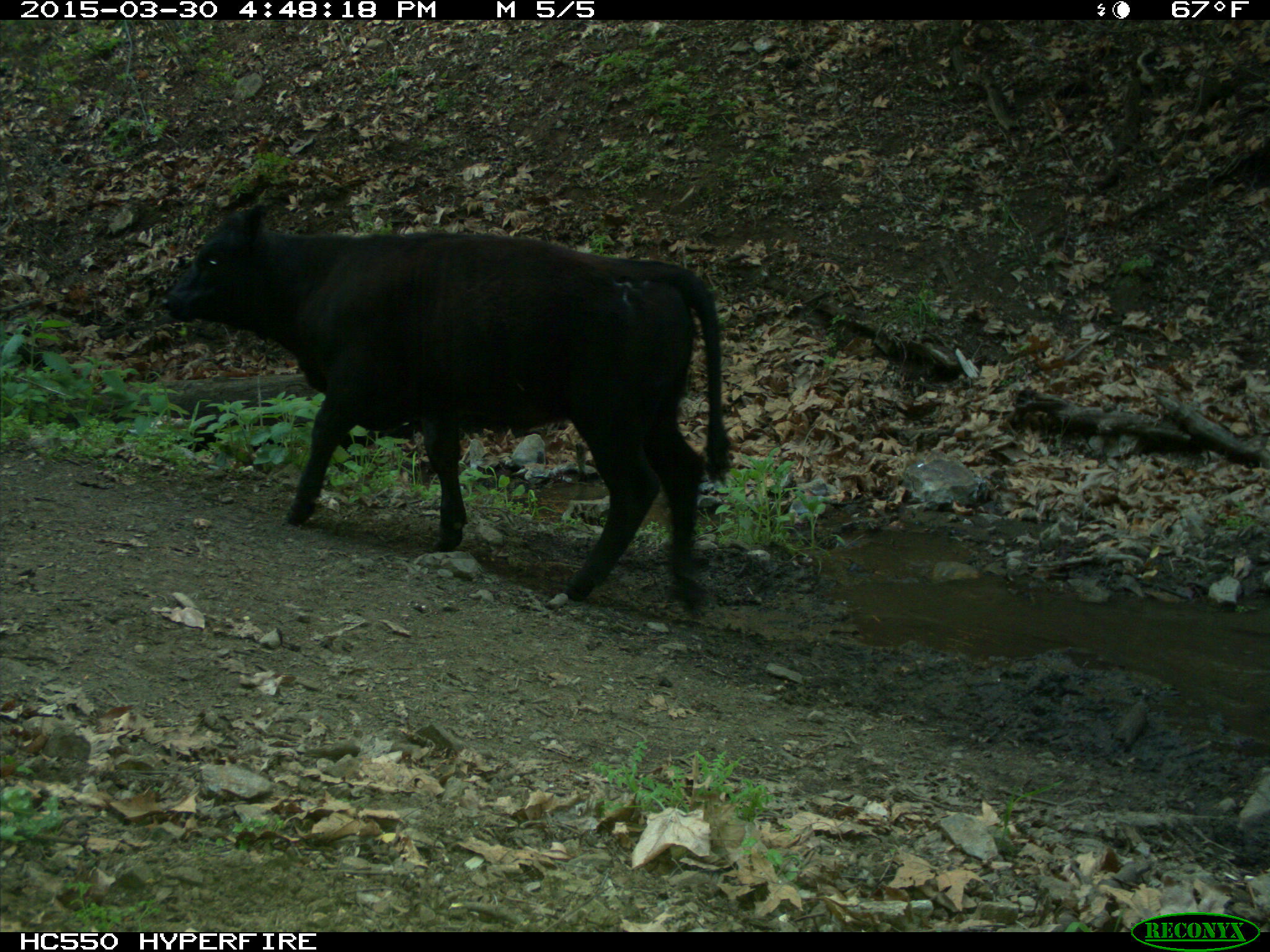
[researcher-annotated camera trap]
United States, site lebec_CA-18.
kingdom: Animalia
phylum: Chordata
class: Mammalia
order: Artiodactyla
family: Bovidae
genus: Bos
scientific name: Bos taurus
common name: domestic cow